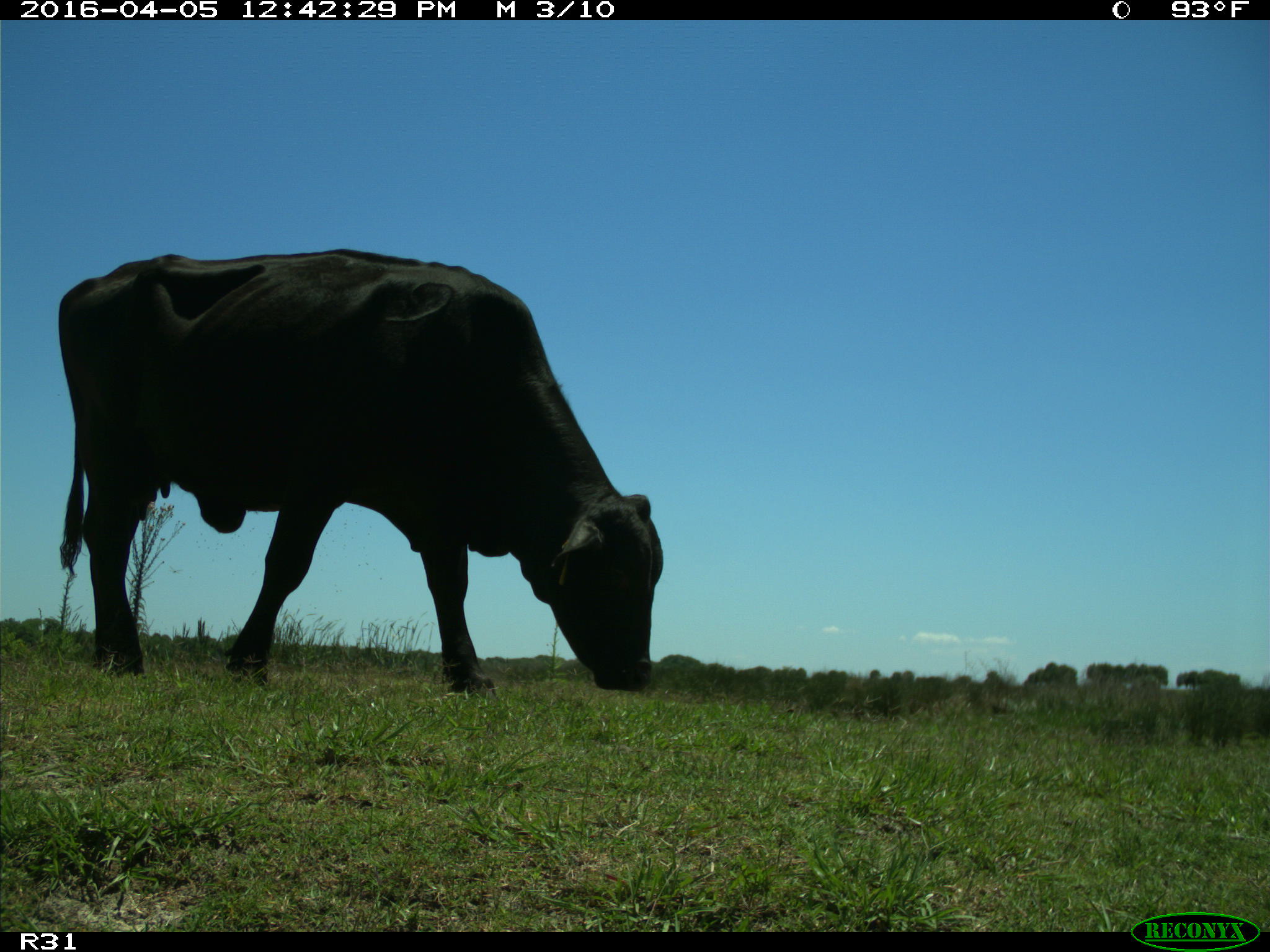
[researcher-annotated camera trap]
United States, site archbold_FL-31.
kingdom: Animalia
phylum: Chordata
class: Mammalia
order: Artiodactyla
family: Bovidae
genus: Bos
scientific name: Bos taurus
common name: domestic cow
Bos taurus (domestic cow).